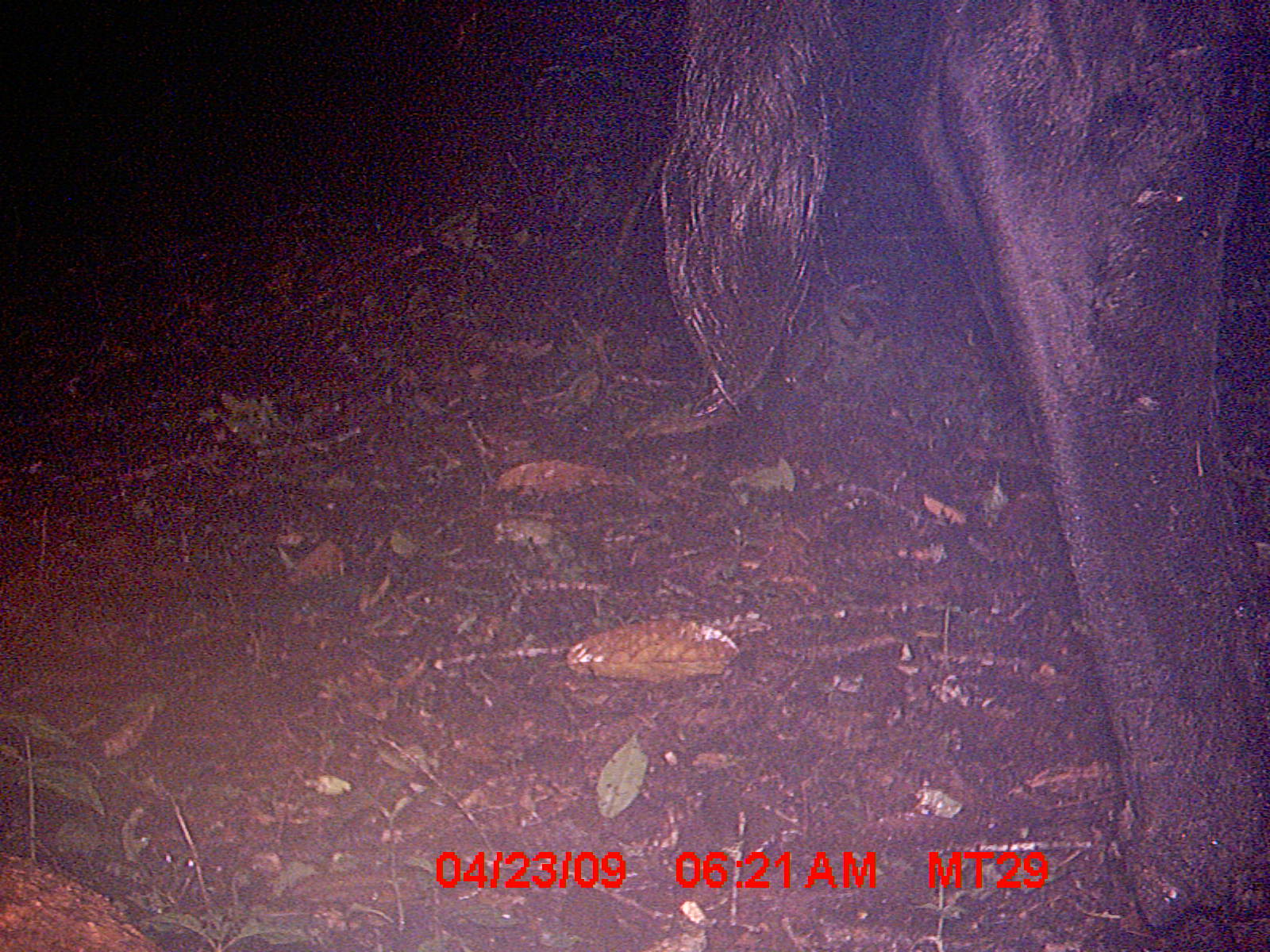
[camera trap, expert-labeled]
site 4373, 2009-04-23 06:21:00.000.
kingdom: Animalia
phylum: Chordata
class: Mammalia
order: Artiodactyla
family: Bovidae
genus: Bos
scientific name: Bos taurus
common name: domestic cattle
Bos taurus (domestic cattle), count 1.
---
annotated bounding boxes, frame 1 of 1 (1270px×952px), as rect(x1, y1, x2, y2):
bos taurus: rect(655, 1, 1269, 948)